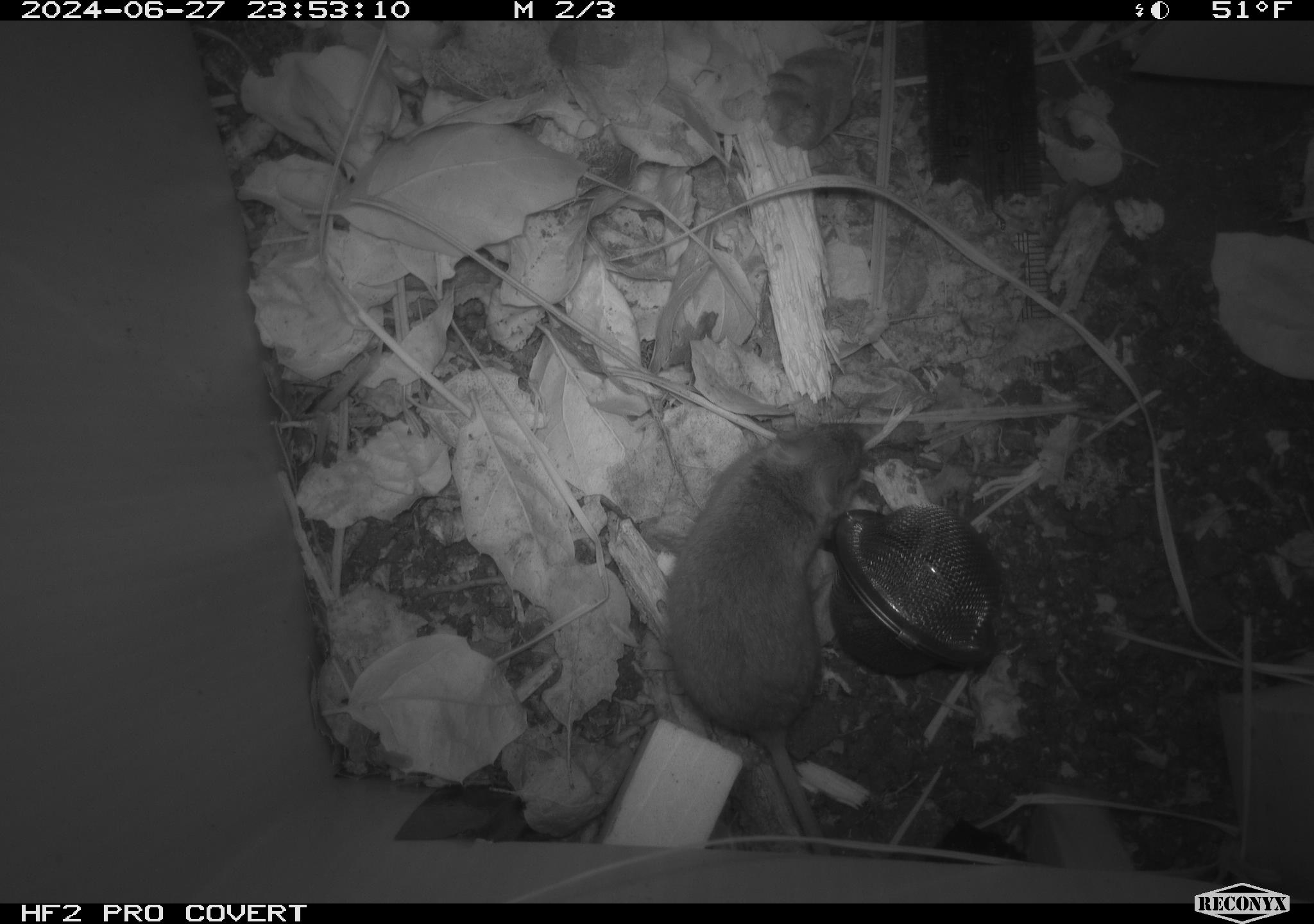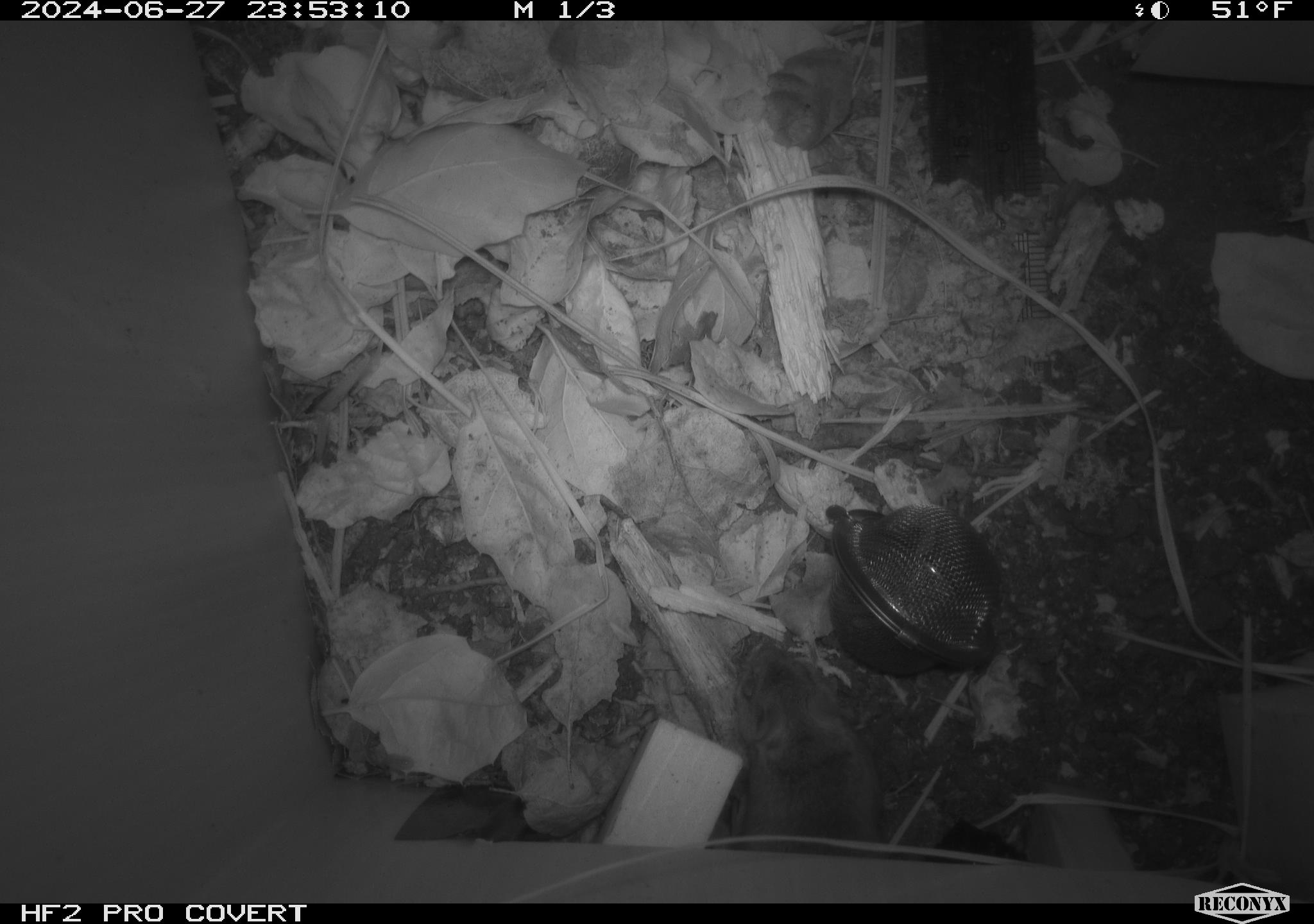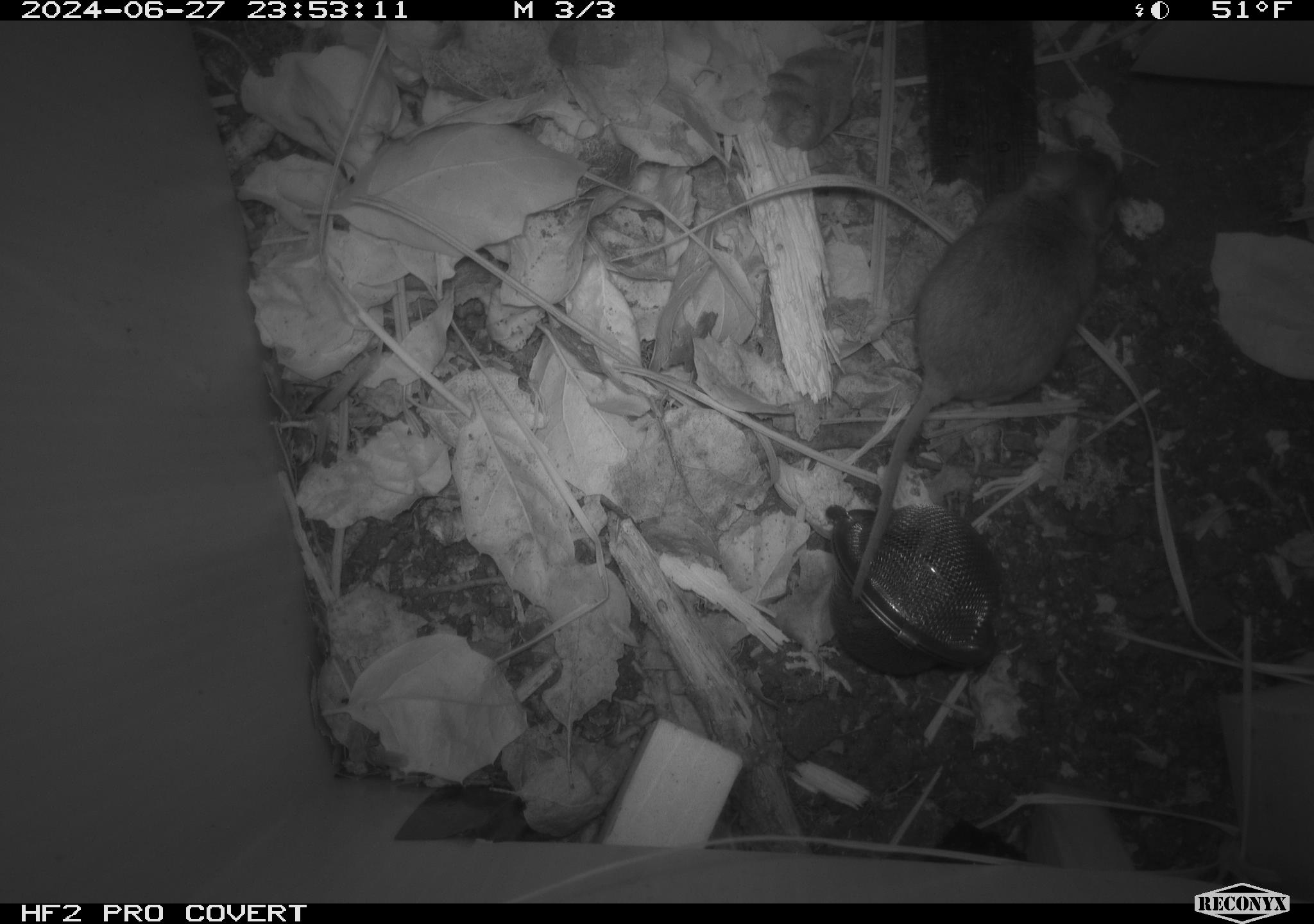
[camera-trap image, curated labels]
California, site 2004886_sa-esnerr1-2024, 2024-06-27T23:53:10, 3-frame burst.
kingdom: Animalia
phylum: Chordata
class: Mammalia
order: Rodentia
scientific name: Rodentia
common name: rodent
Rodent (Rodentia).